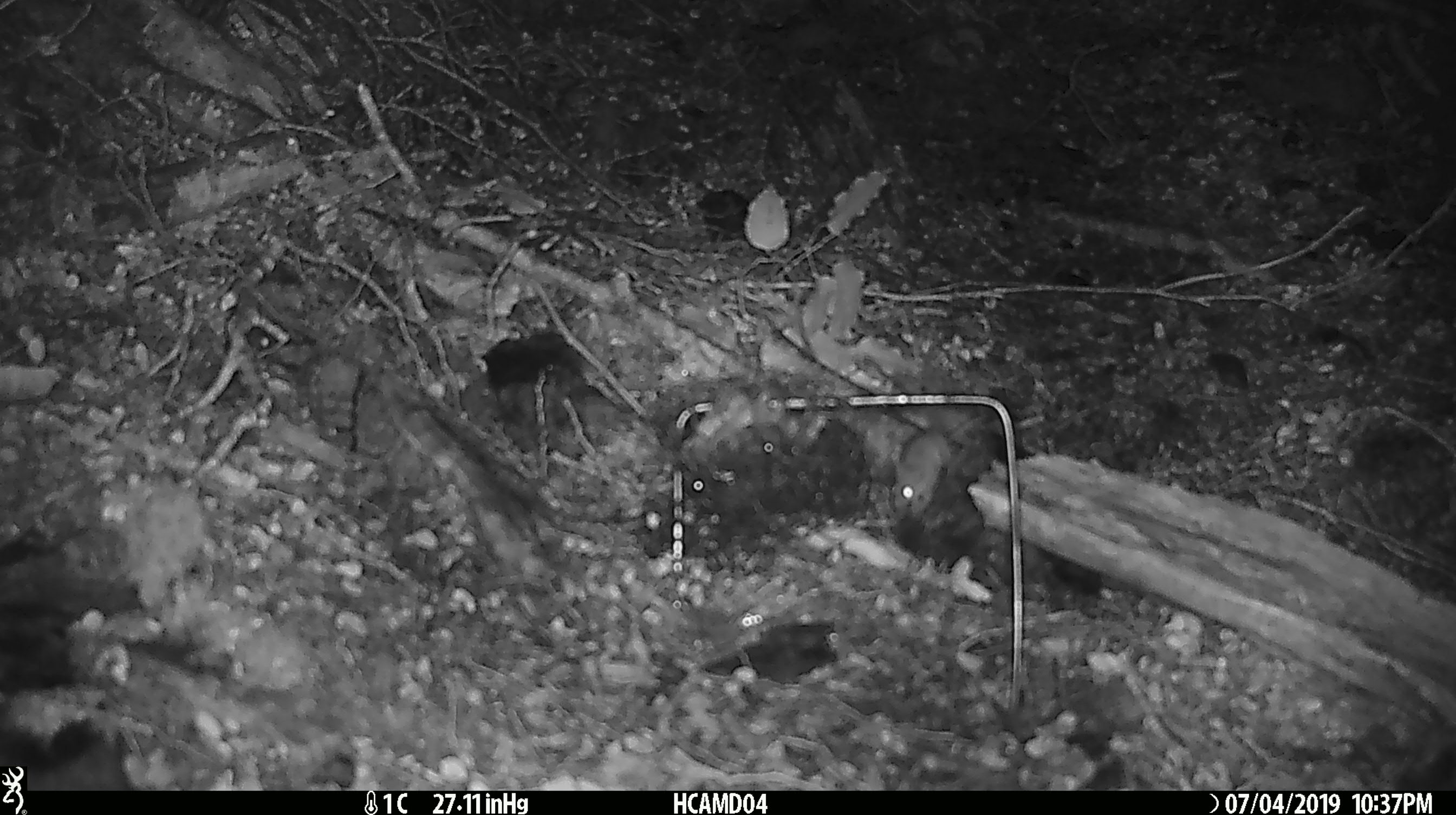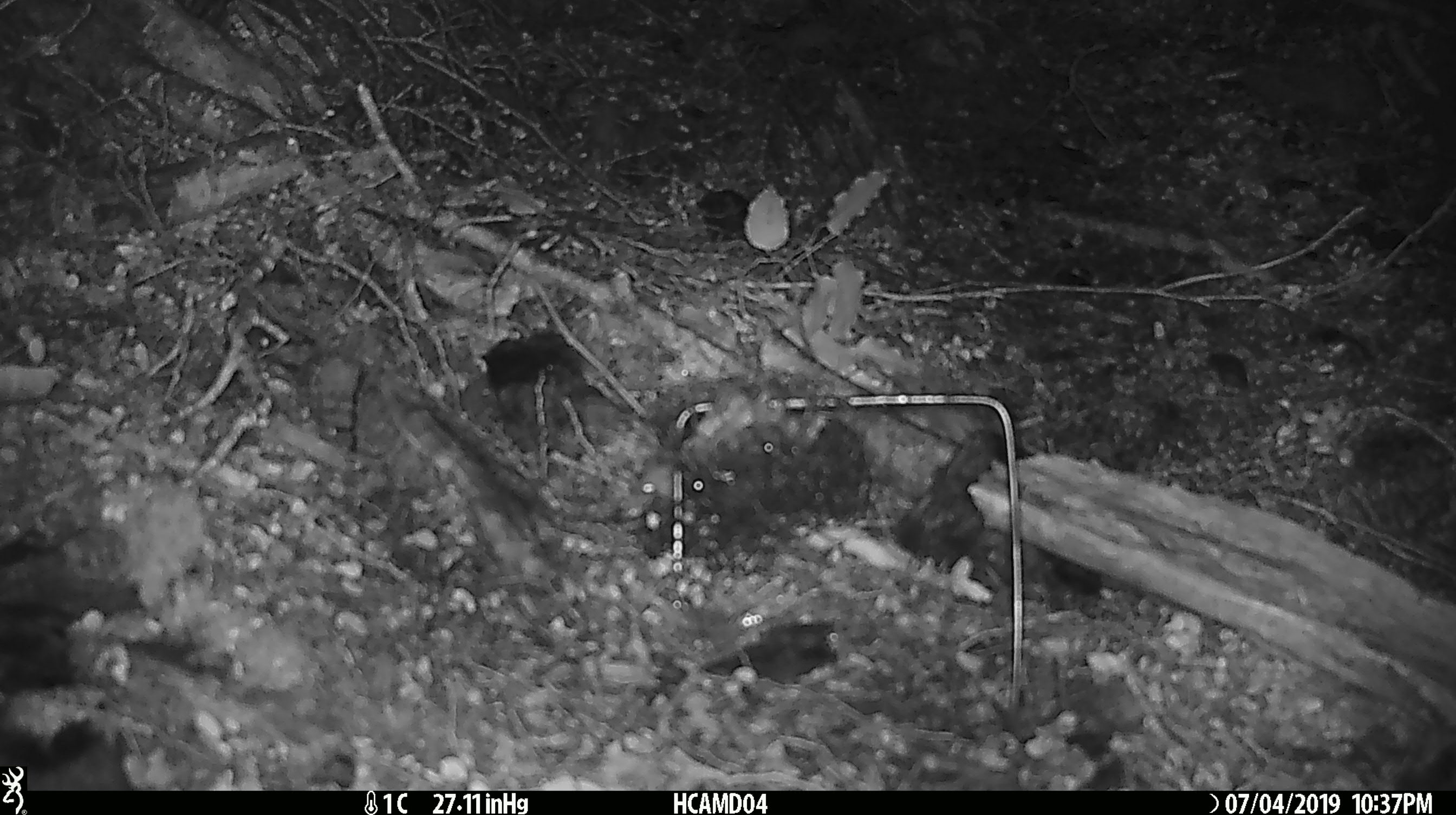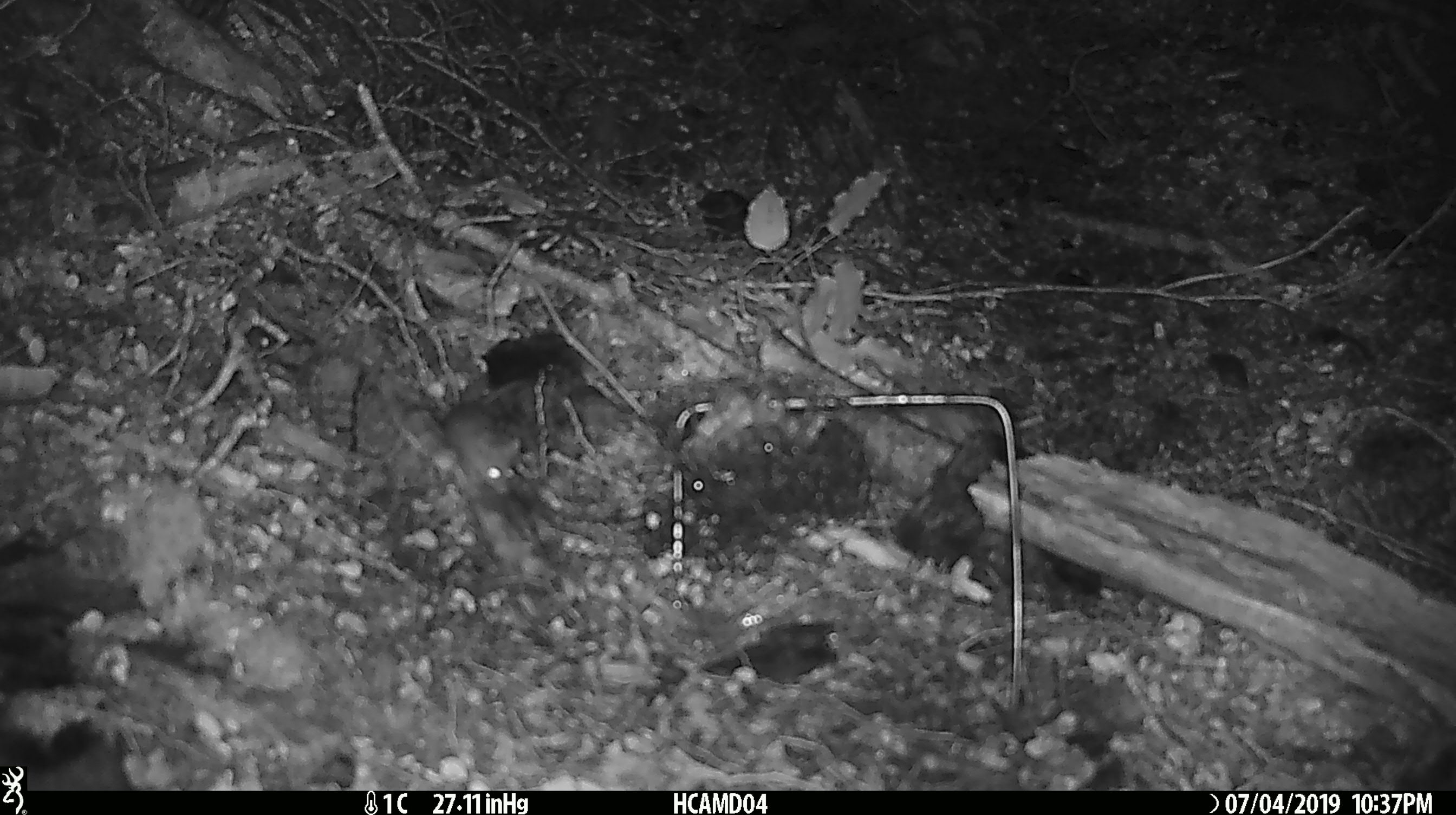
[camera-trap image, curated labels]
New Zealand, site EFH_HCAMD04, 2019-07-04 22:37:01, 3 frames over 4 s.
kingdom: Animalia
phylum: Chordata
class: Mammalia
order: Rodentia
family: Muridae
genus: Mus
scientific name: Mus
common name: mouse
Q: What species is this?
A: Mouse (Mus).